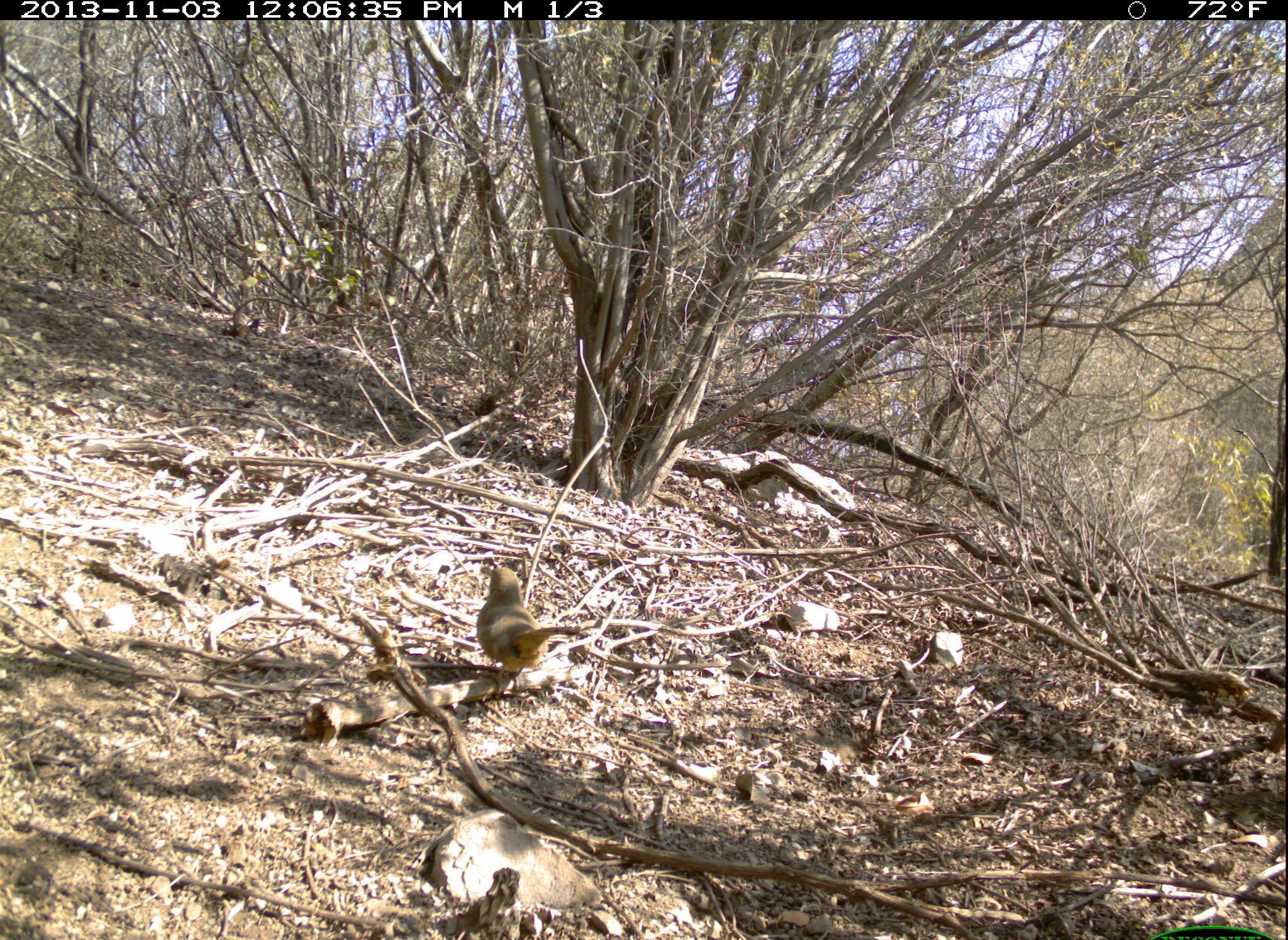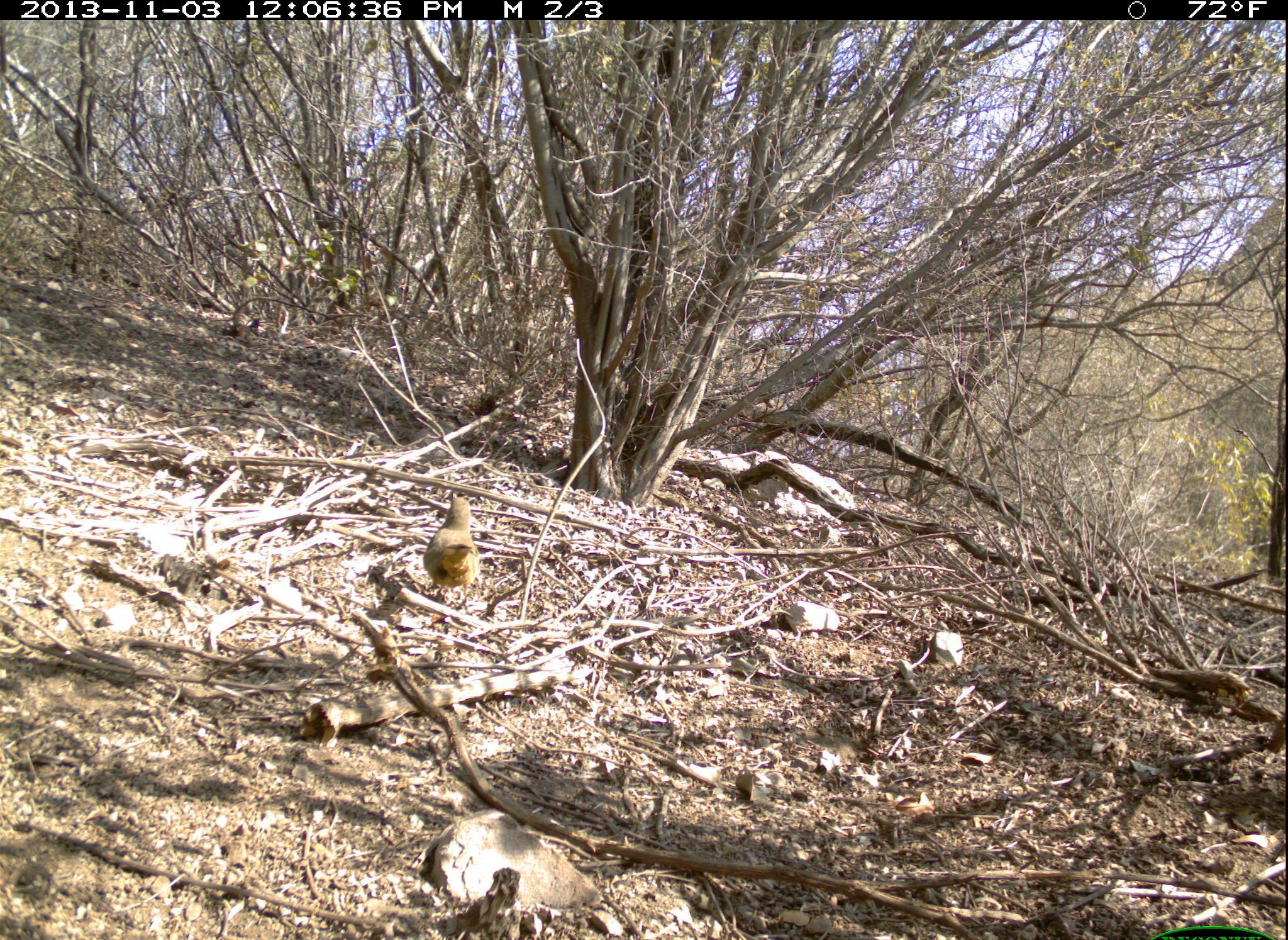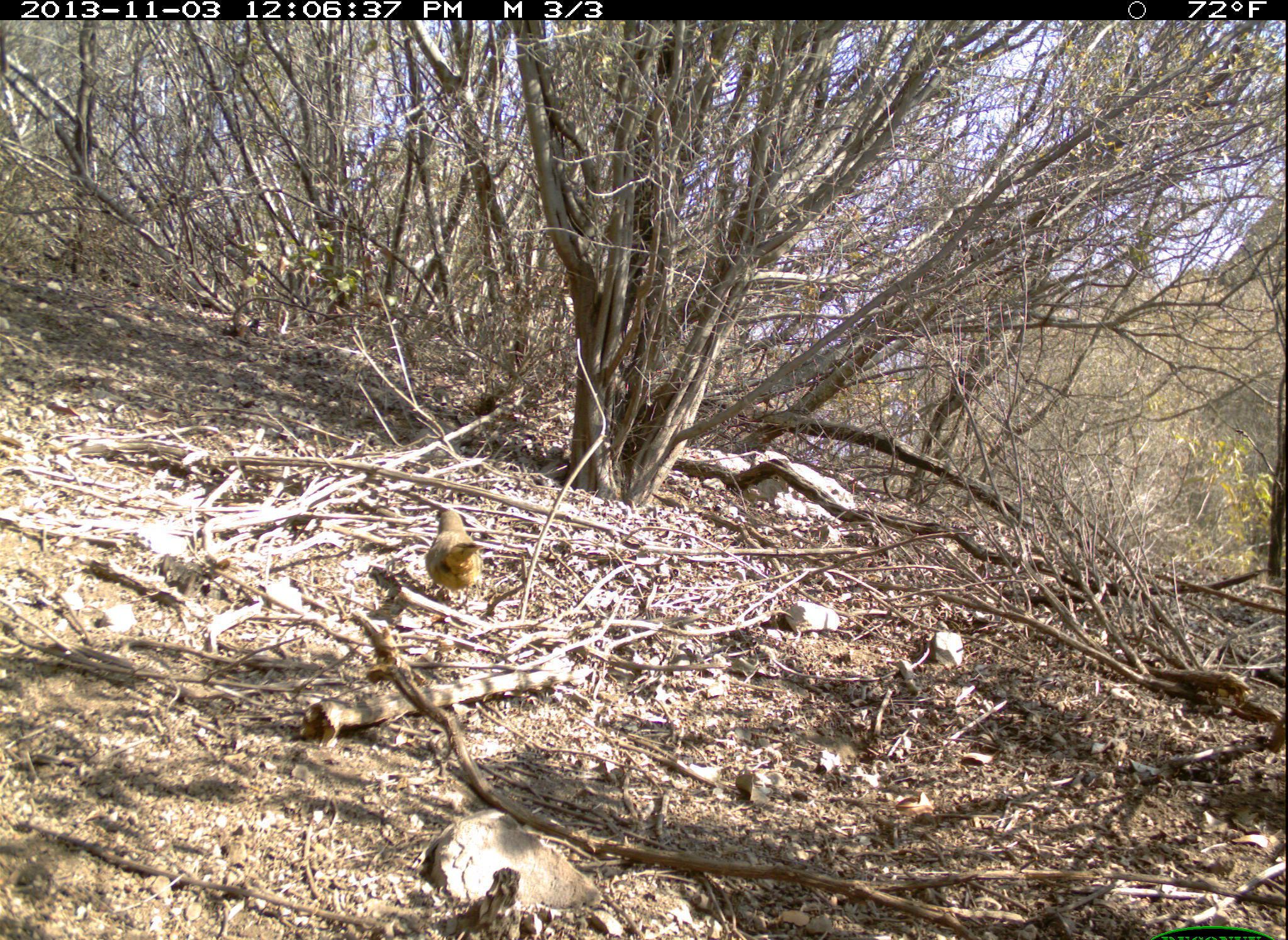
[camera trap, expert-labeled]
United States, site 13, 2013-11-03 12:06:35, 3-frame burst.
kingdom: Animalia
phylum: Chordata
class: Aves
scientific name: Aves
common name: bird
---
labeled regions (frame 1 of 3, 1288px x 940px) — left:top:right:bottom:
bird: 477:564:580:695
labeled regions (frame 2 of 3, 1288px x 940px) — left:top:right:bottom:
bird: 423:493:479:605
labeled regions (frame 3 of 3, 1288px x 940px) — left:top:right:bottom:
bird: 425:510:487:606